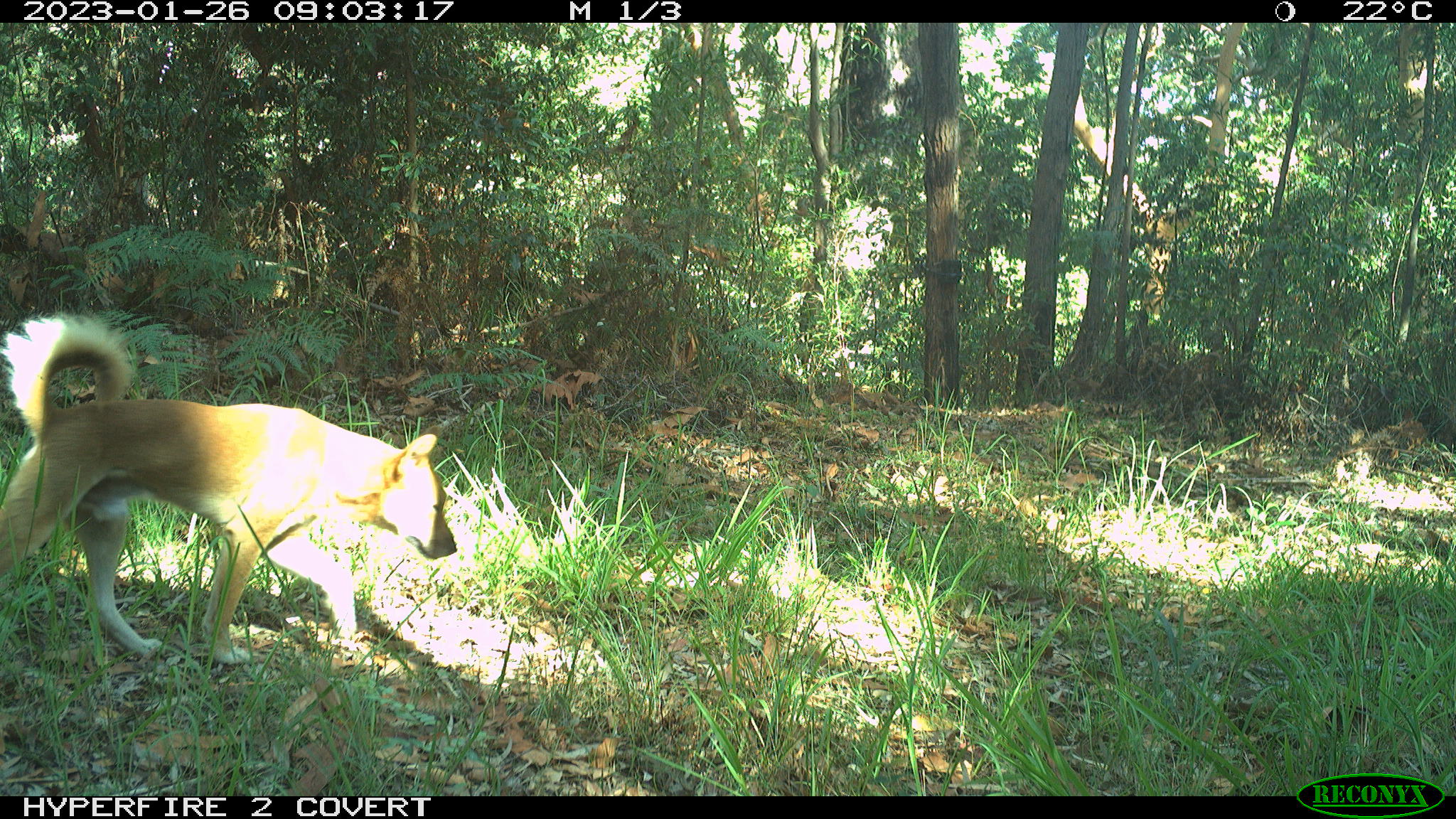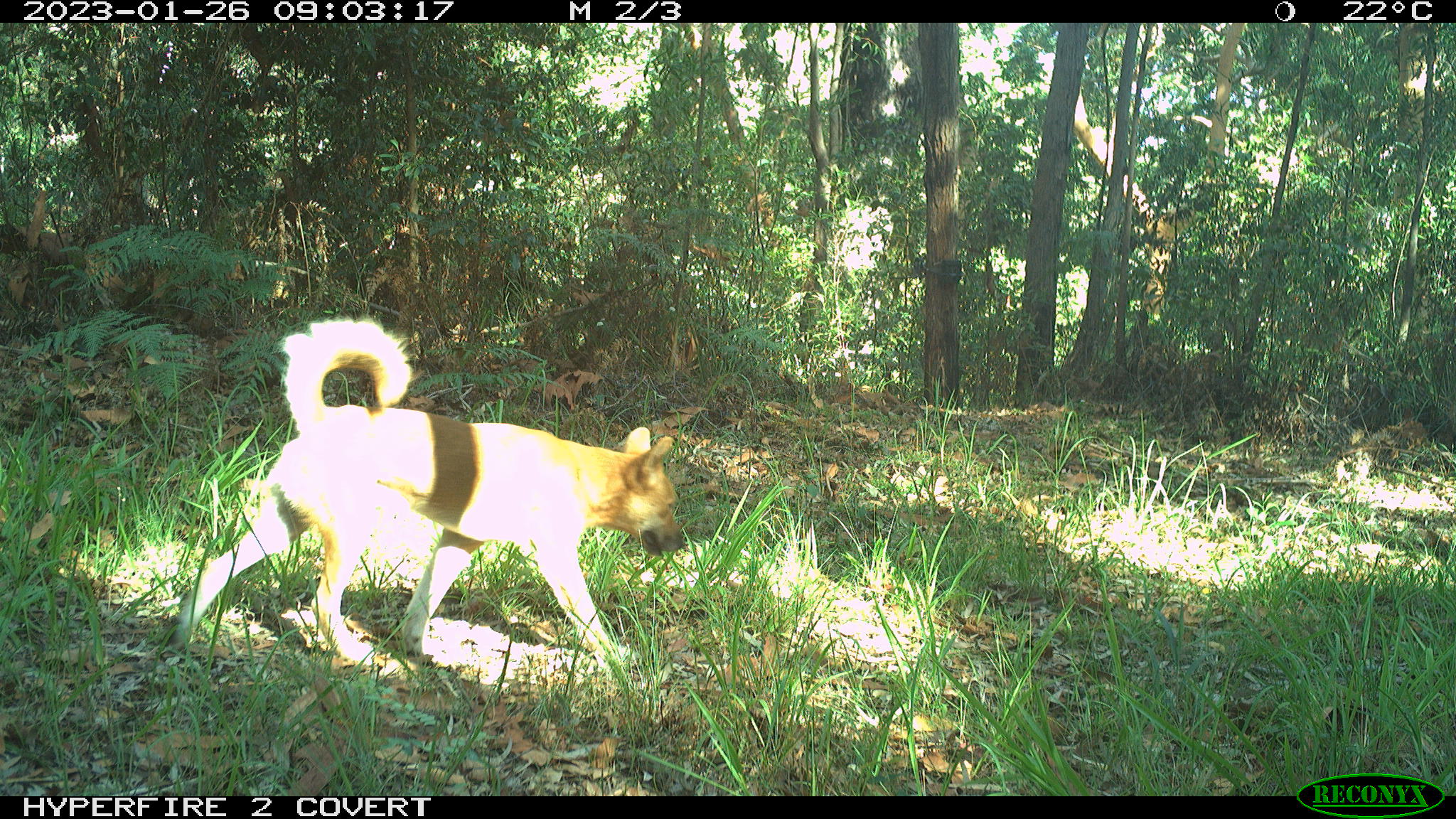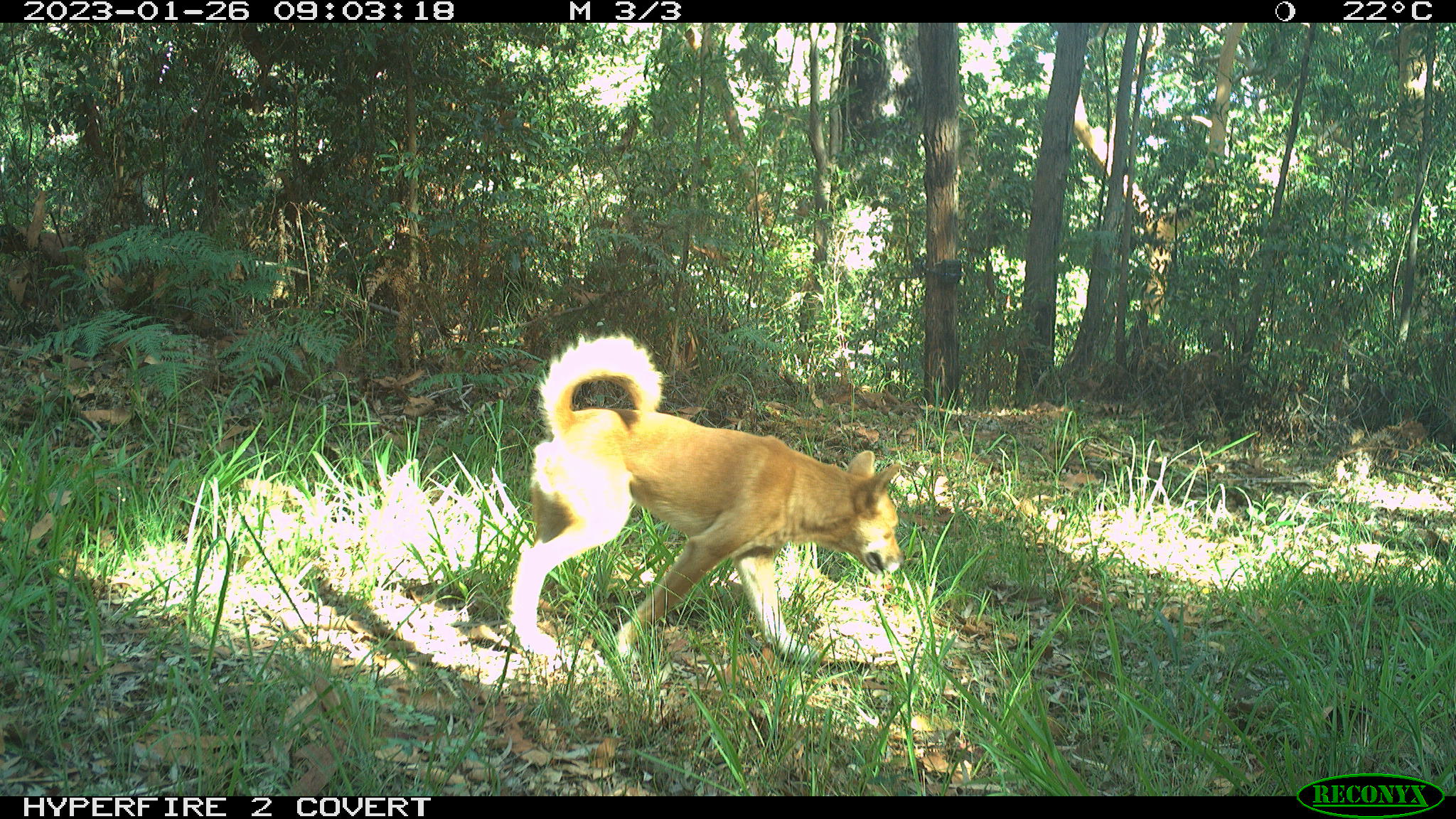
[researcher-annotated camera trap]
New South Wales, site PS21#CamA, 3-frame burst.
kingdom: Animalia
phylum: Chordata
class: Mammalia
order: Carnivora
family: Canidae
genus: Canis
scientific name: Canis familiaris dingo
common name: dingo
Dingo (Canis familiaris dingo).